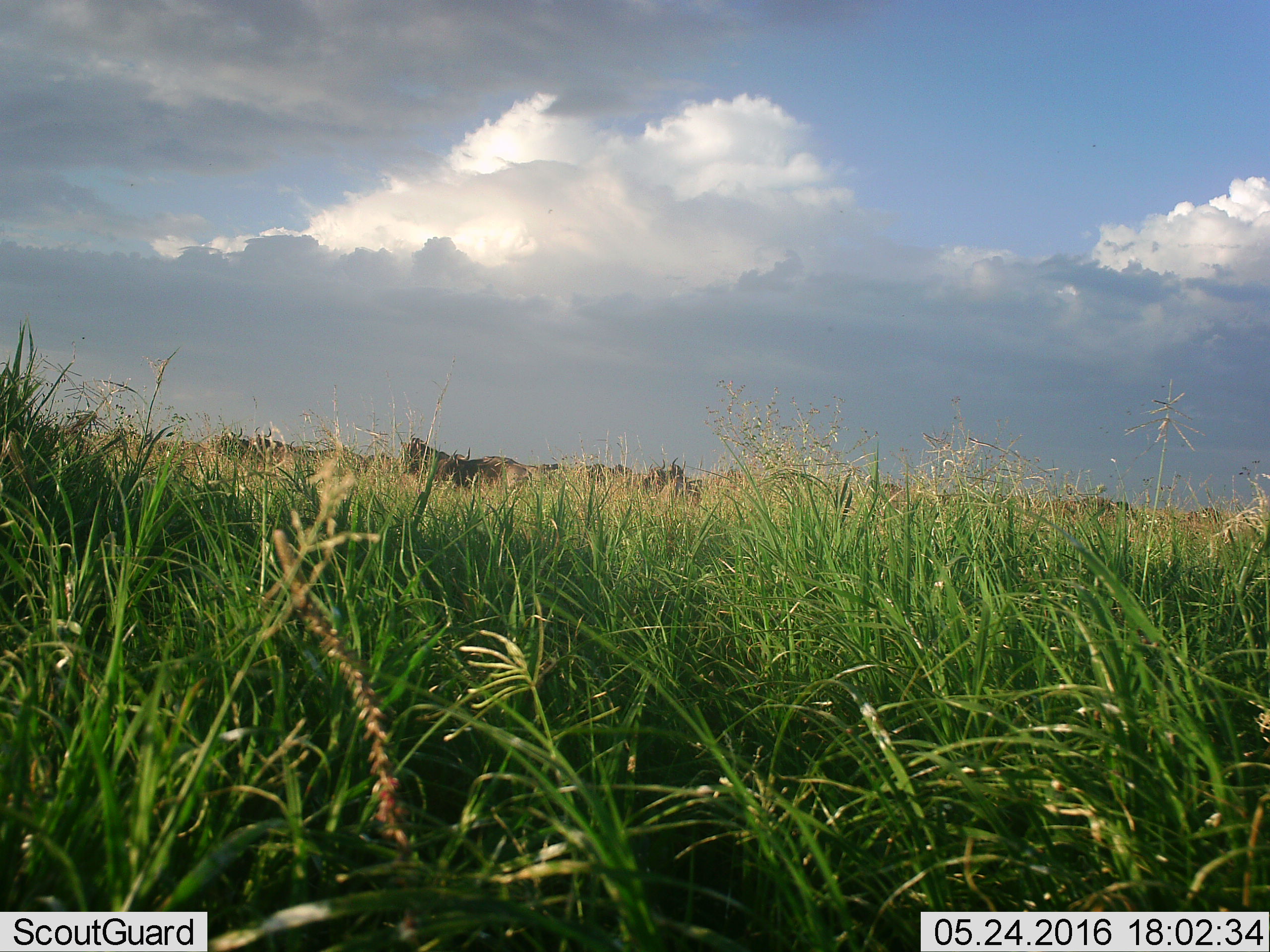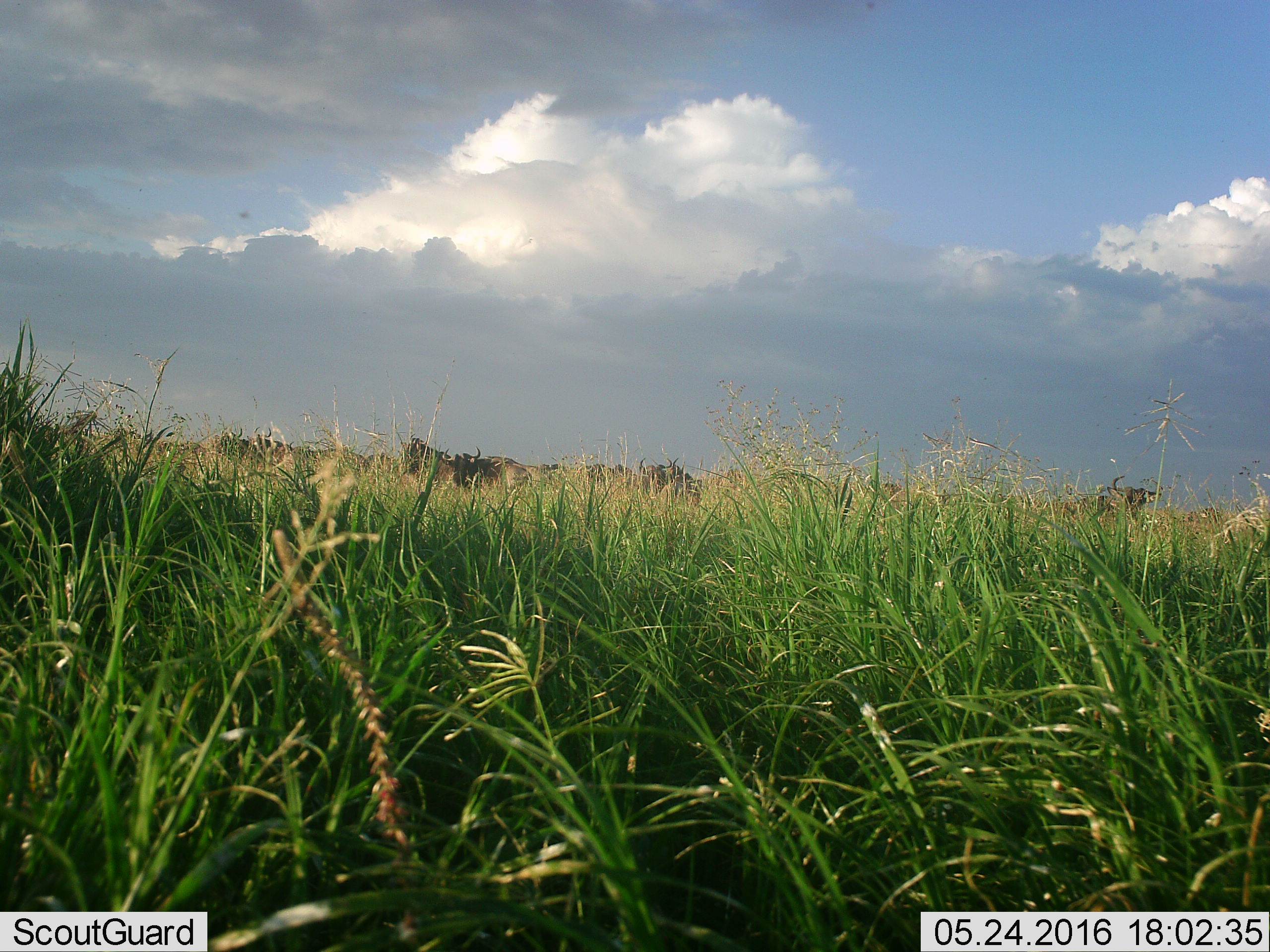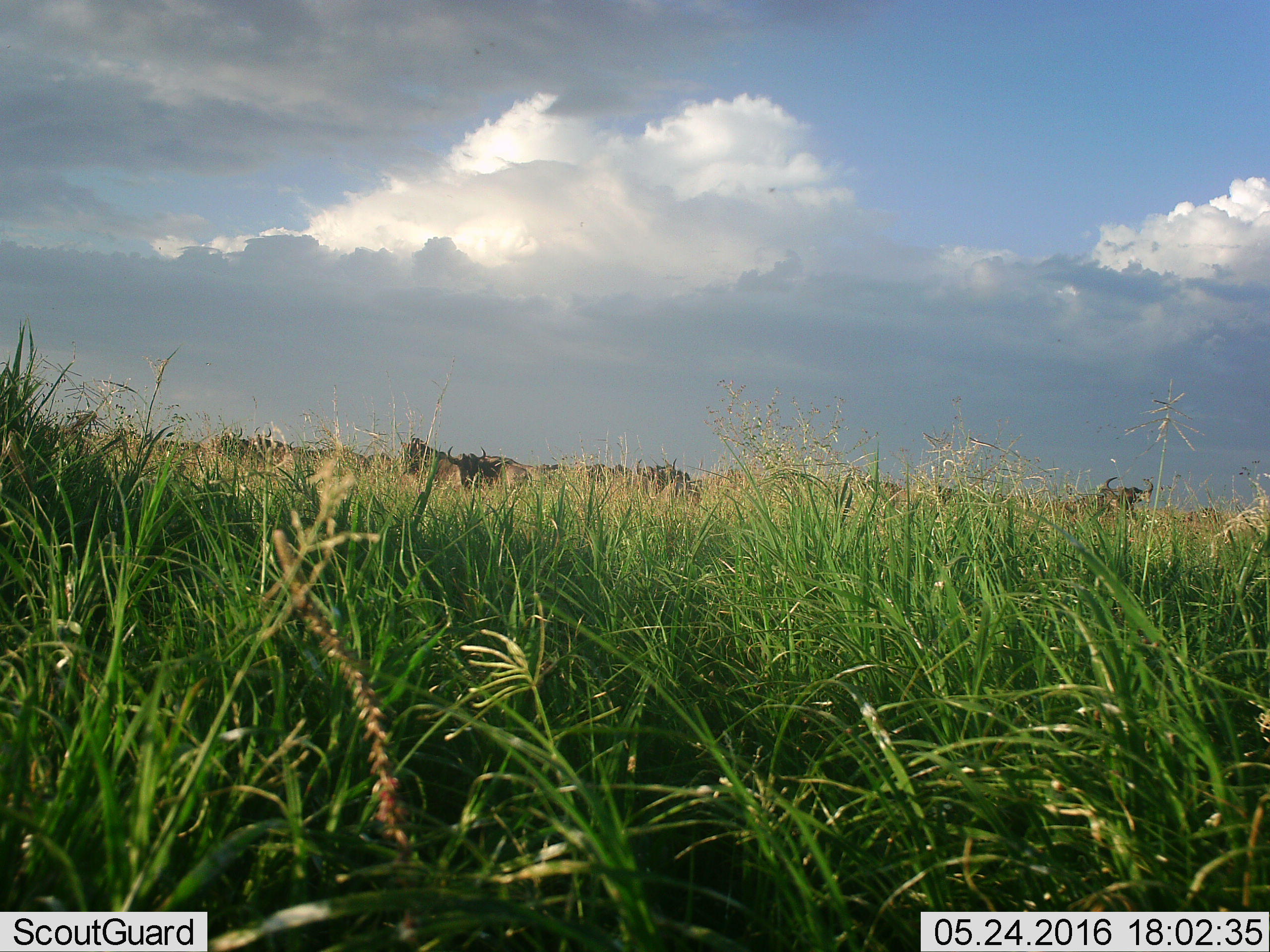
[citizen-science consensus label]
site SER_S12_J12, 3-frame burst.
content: unidentified animal